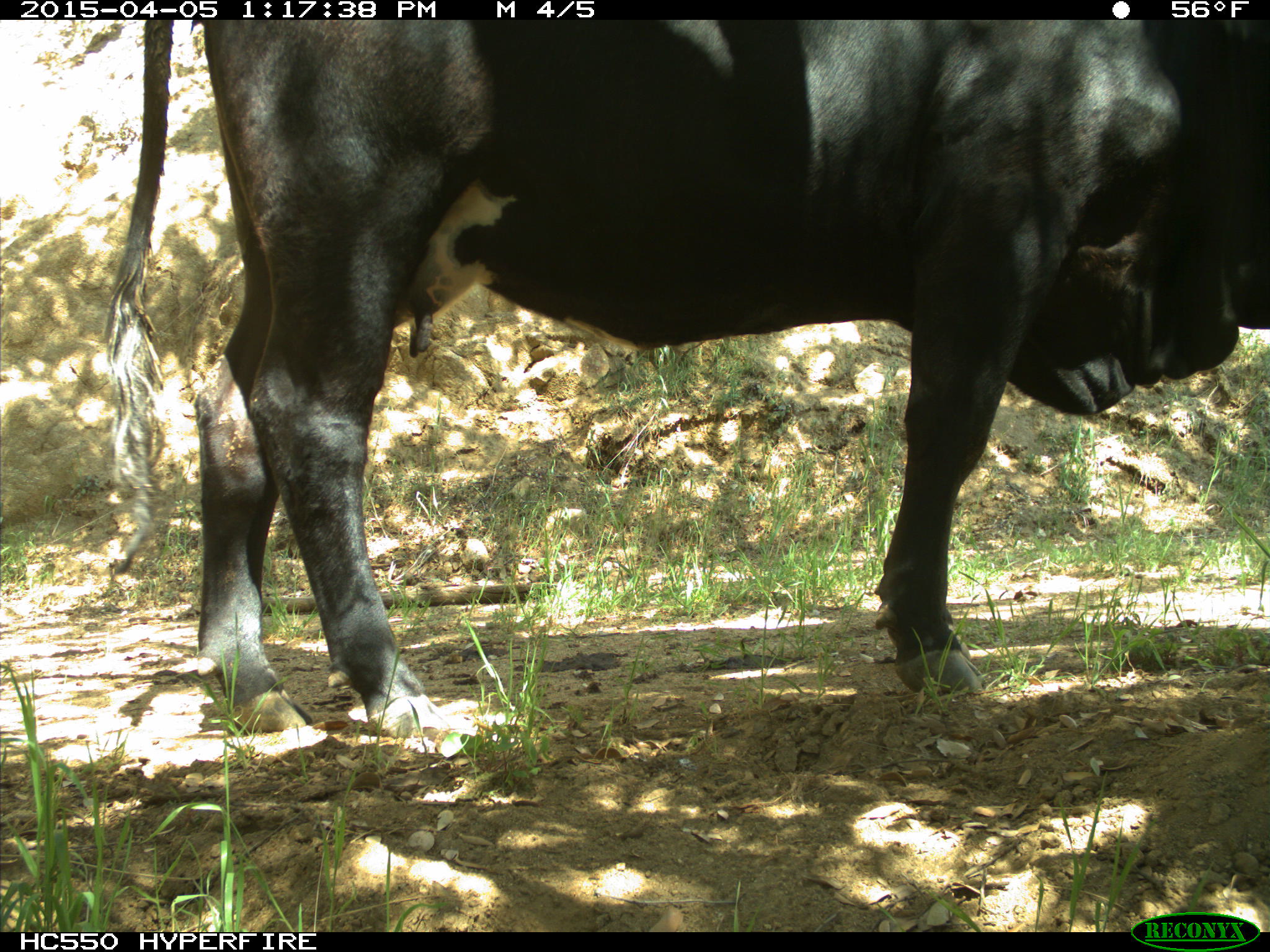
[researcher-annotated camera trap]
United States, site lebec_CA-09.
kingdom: Animalia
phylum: Chordata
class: Mammalia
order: Artiodactyla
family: Bovidae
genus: Bos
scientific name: Bos taurus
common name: domestic cow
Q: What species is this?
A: Bos taurus (domestic cow).